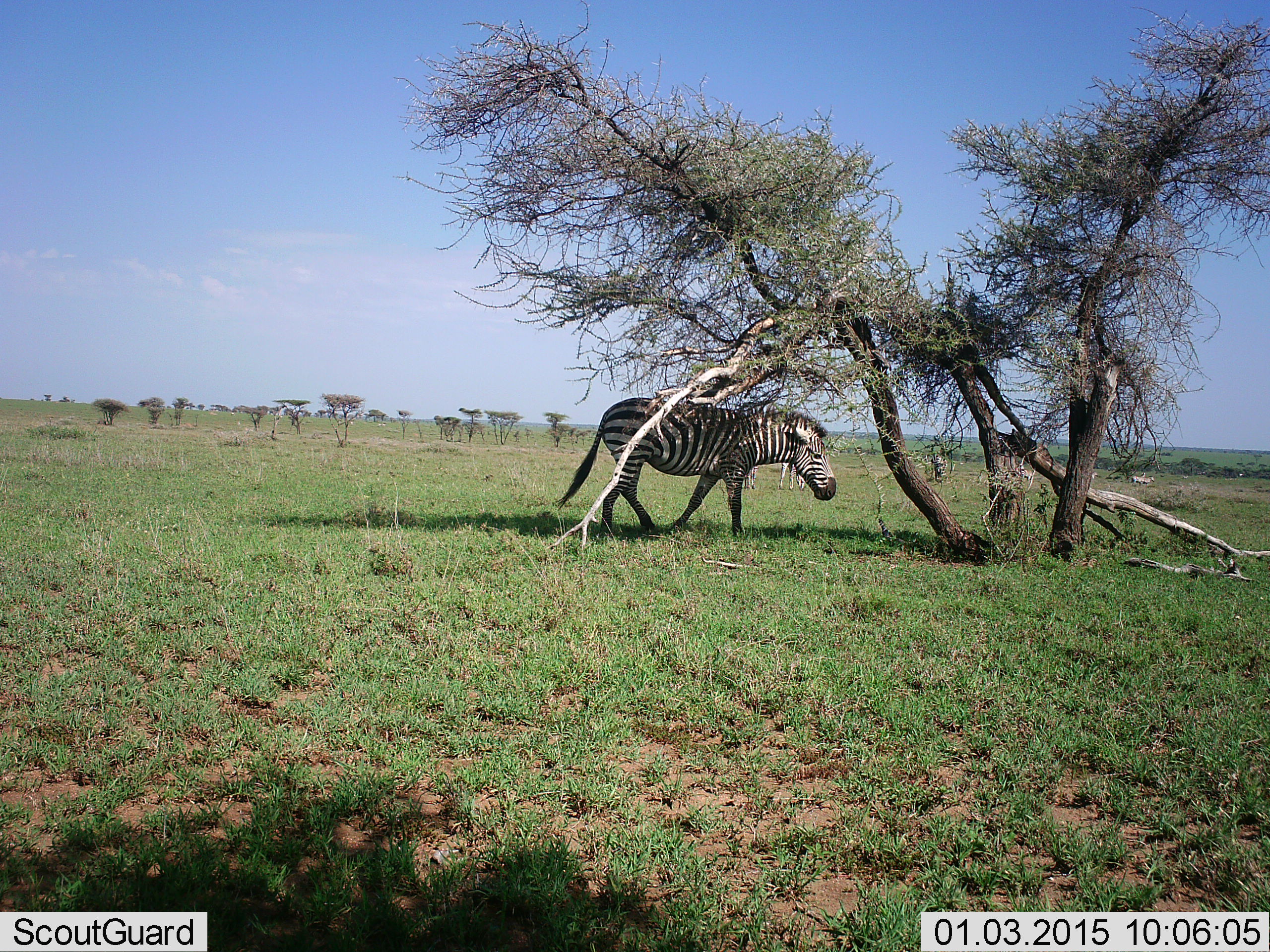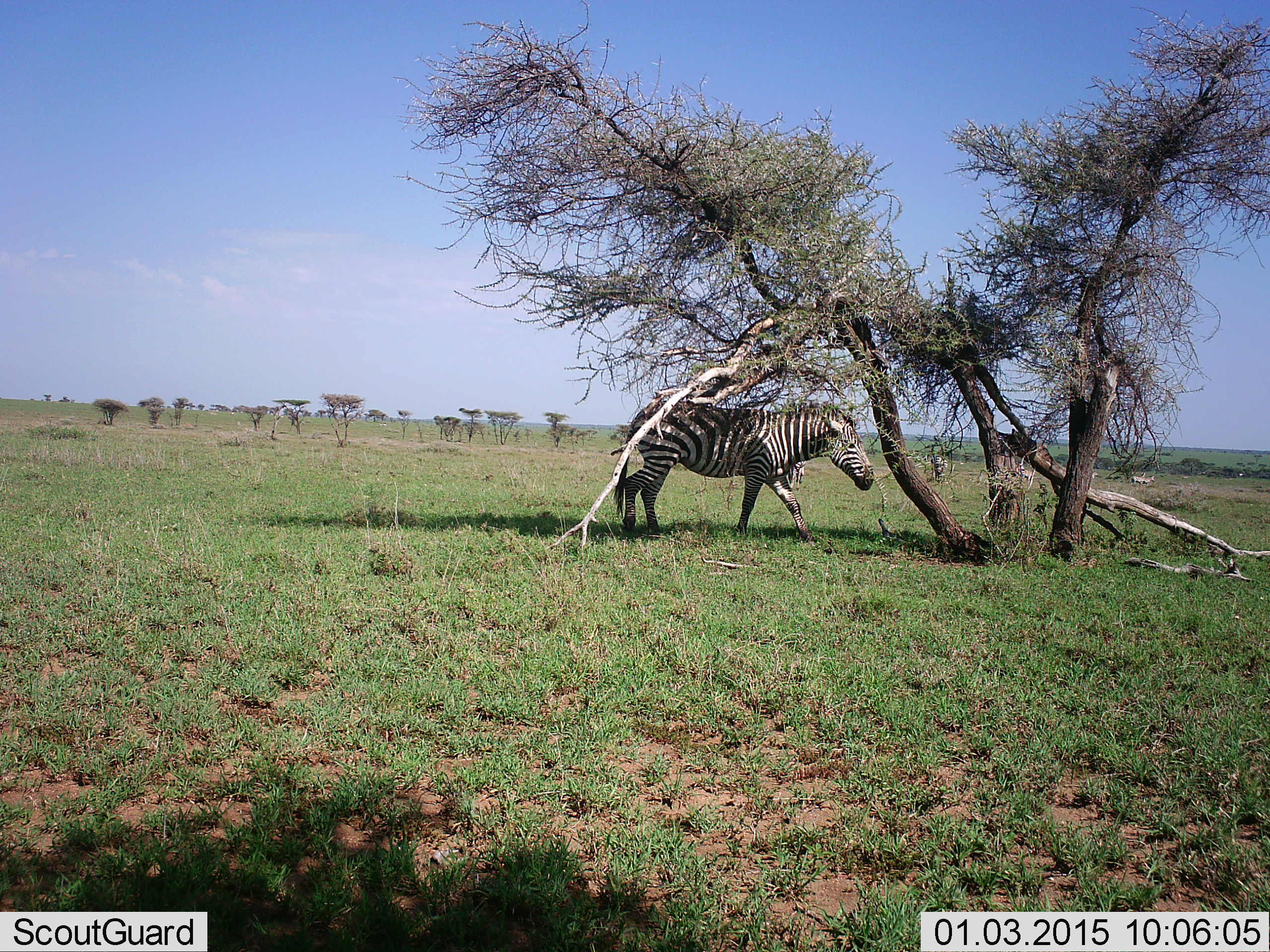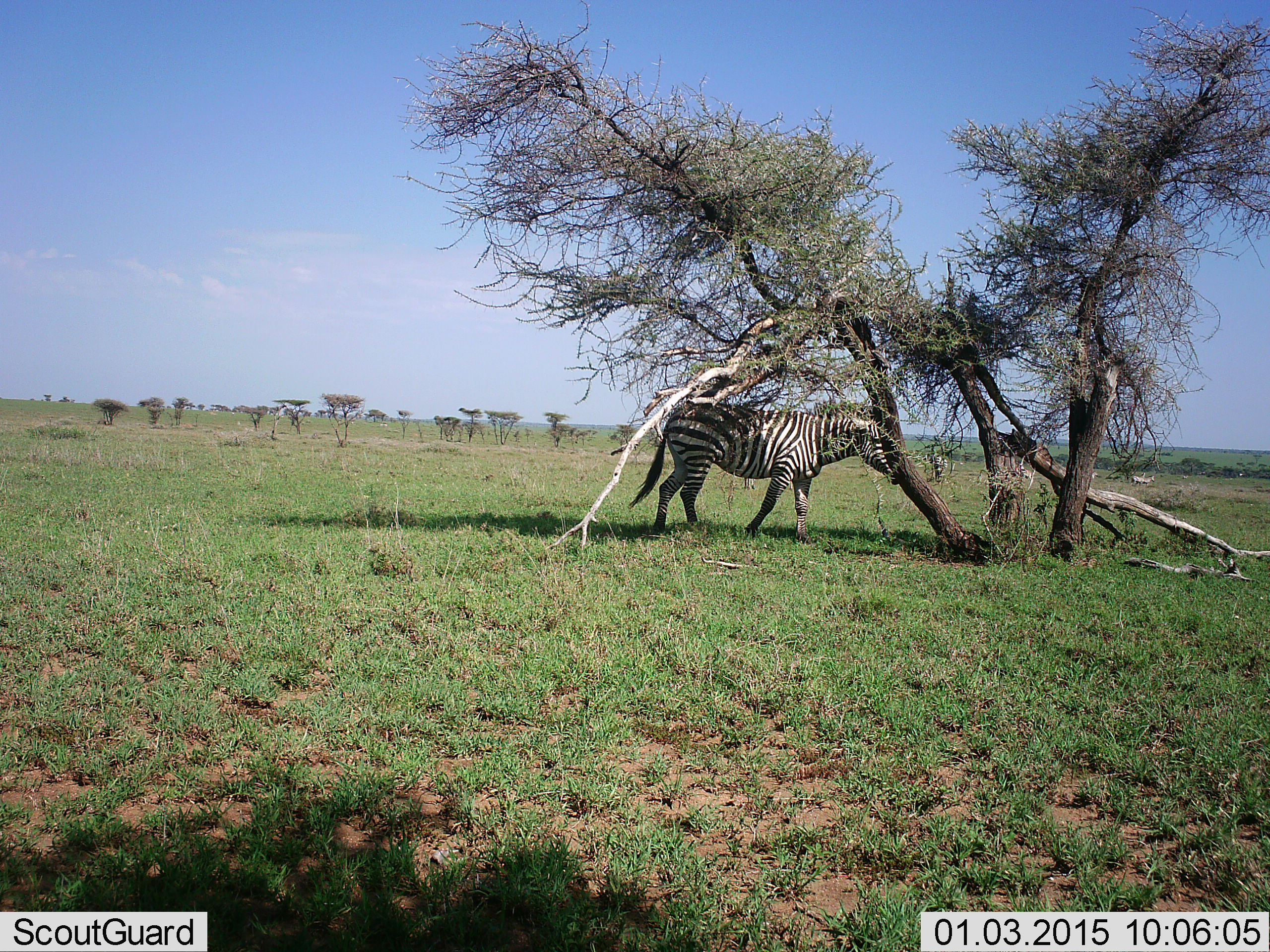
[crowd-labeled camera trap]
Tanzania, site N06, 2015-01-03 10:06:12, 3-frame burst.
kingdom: Animalia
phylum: Chordata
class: Mammalia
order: Perissodactyla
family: Equidae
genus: Equus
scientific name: Equus quagga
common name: plains zebra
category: zebra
Zebra (plains zebra) (Equus quagga), count 1. Behavior (volunteer vote fractions): standing 10%, resting 0%, moving 90%, interacting 10%. Young present (vote fraction): 0%. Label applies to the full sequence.